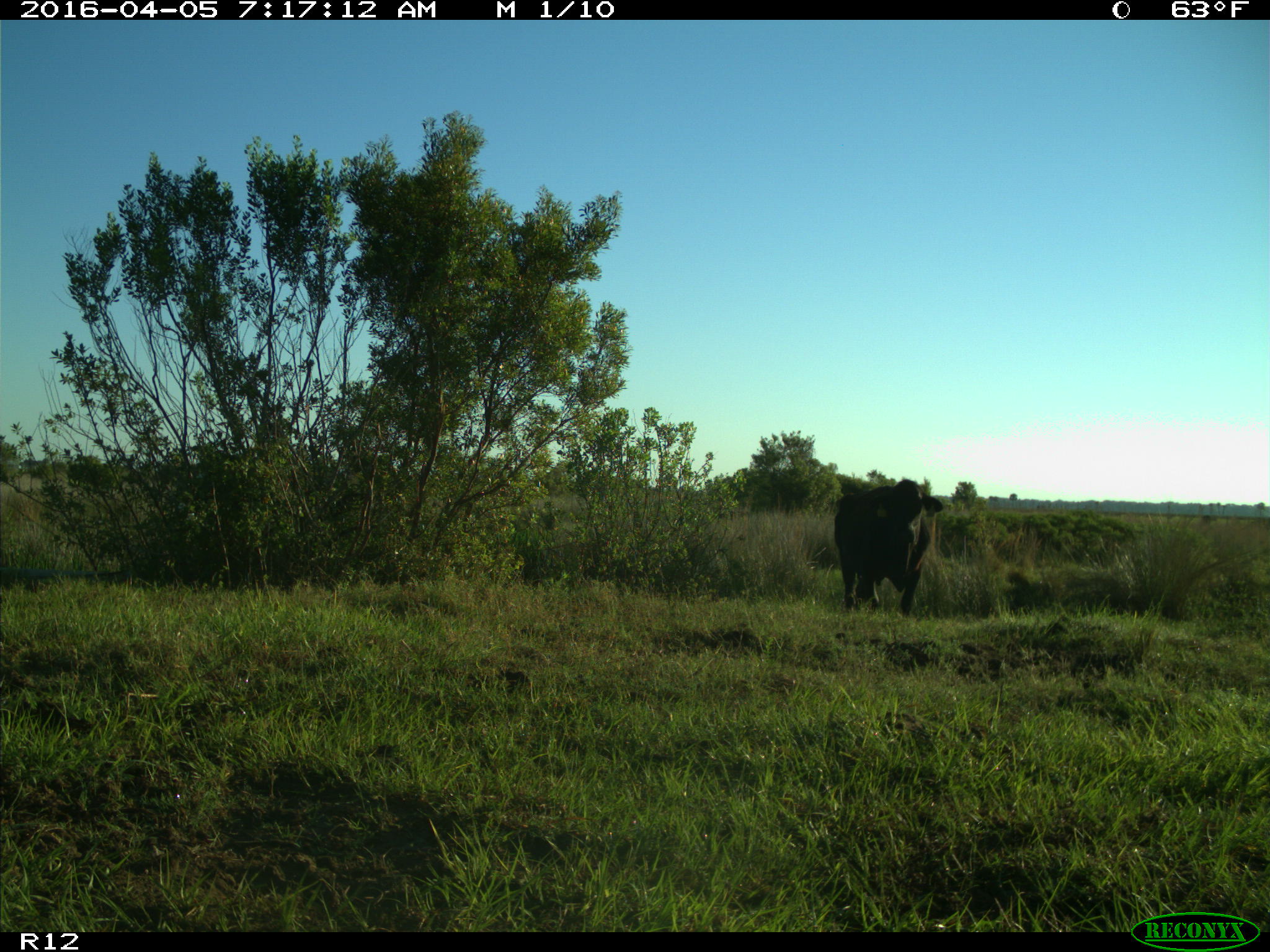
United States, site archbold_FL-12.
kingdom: Animalia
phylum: Chordata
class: Mammalia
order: Artiodactyla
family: Bovidae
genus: Bos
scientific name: Bos taurus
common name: domestic cow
Bos taurus (domestic cow).